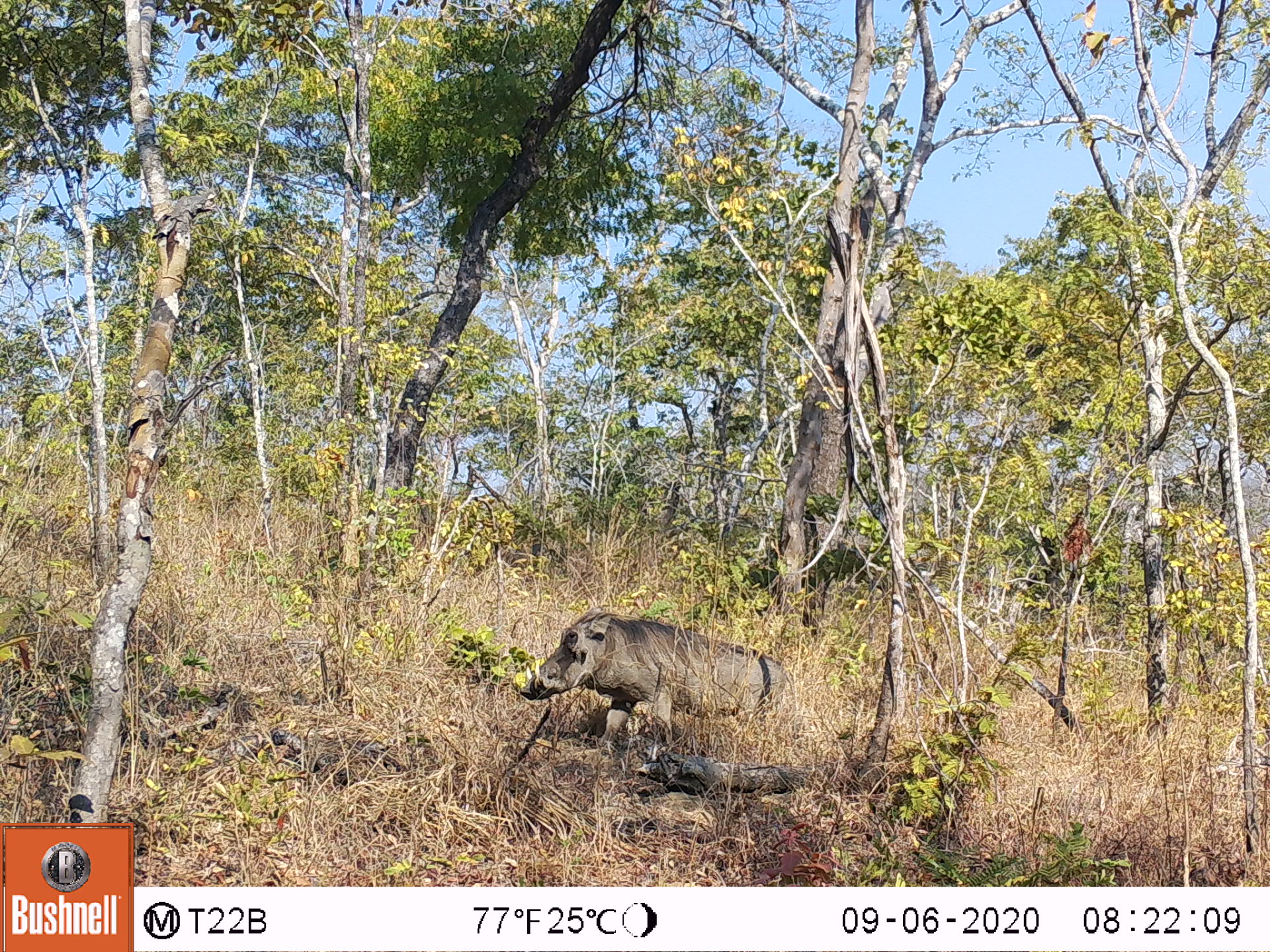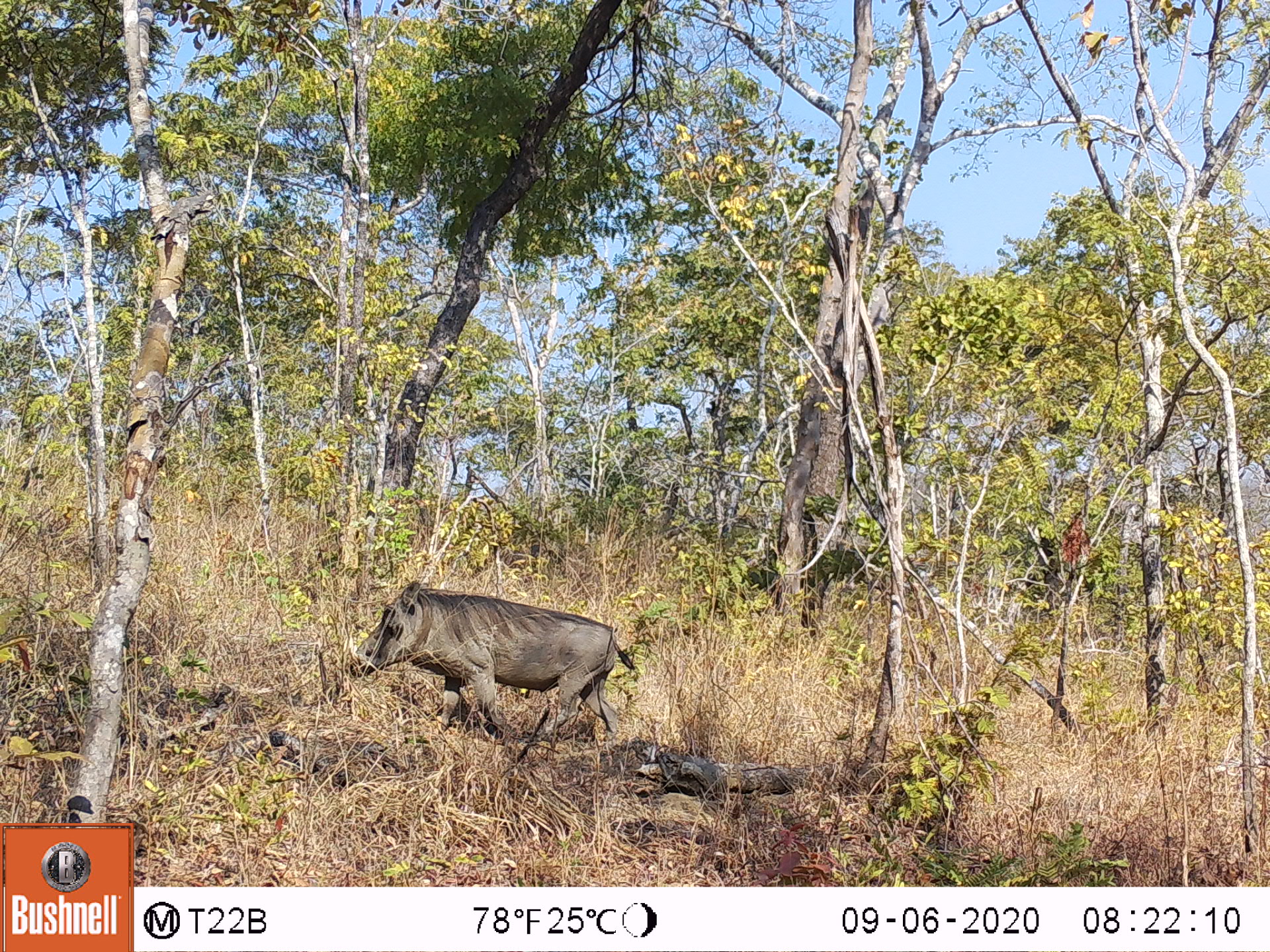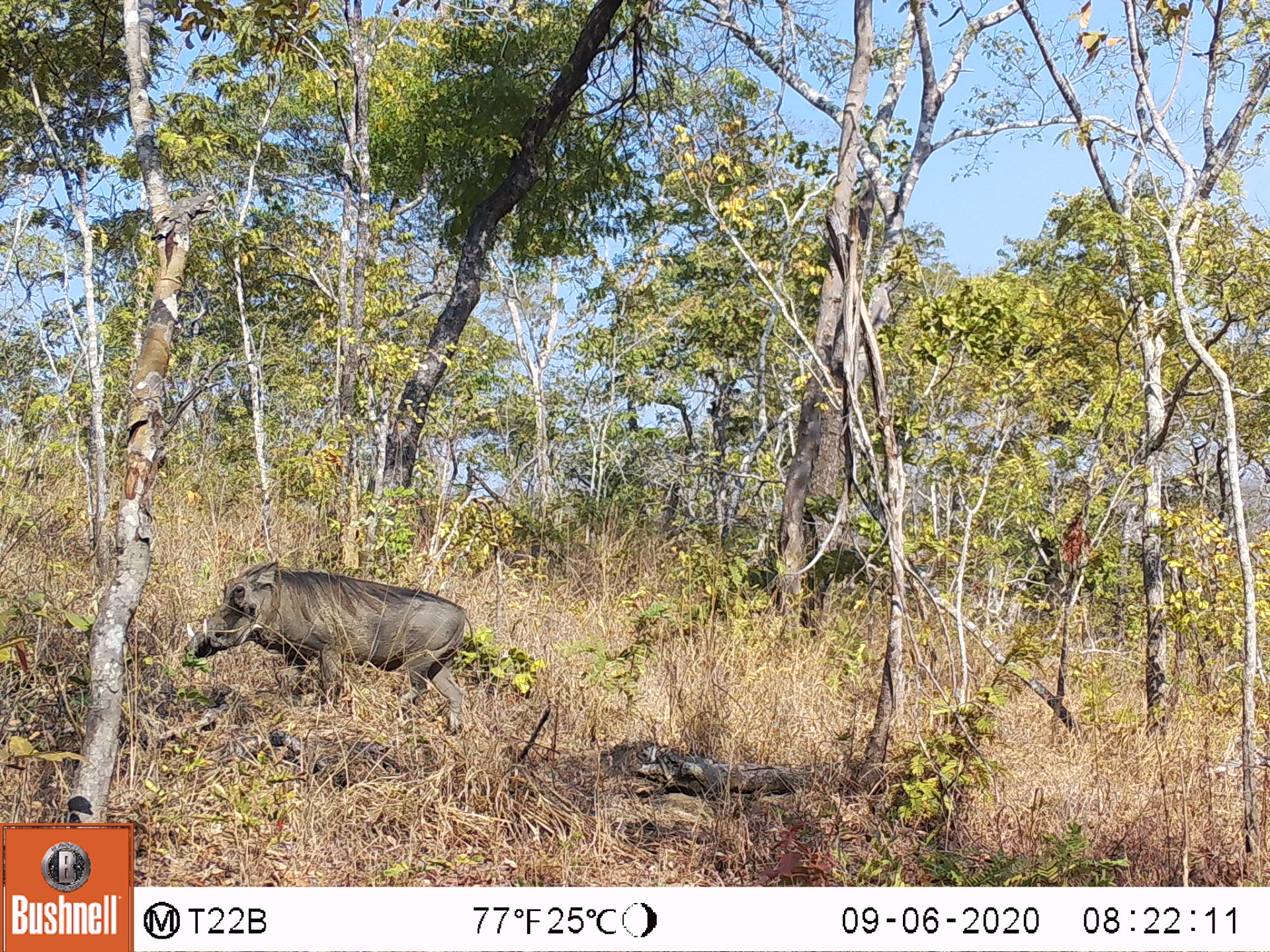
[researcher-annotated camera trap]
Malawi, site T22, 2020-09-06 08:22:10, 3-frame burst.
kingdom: Animalia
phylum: Chordata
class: Mammalia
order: Artiodactyla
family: Suidae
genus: Phacochoerus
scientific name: Phacochoerus africanus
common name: common warthog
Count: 1.